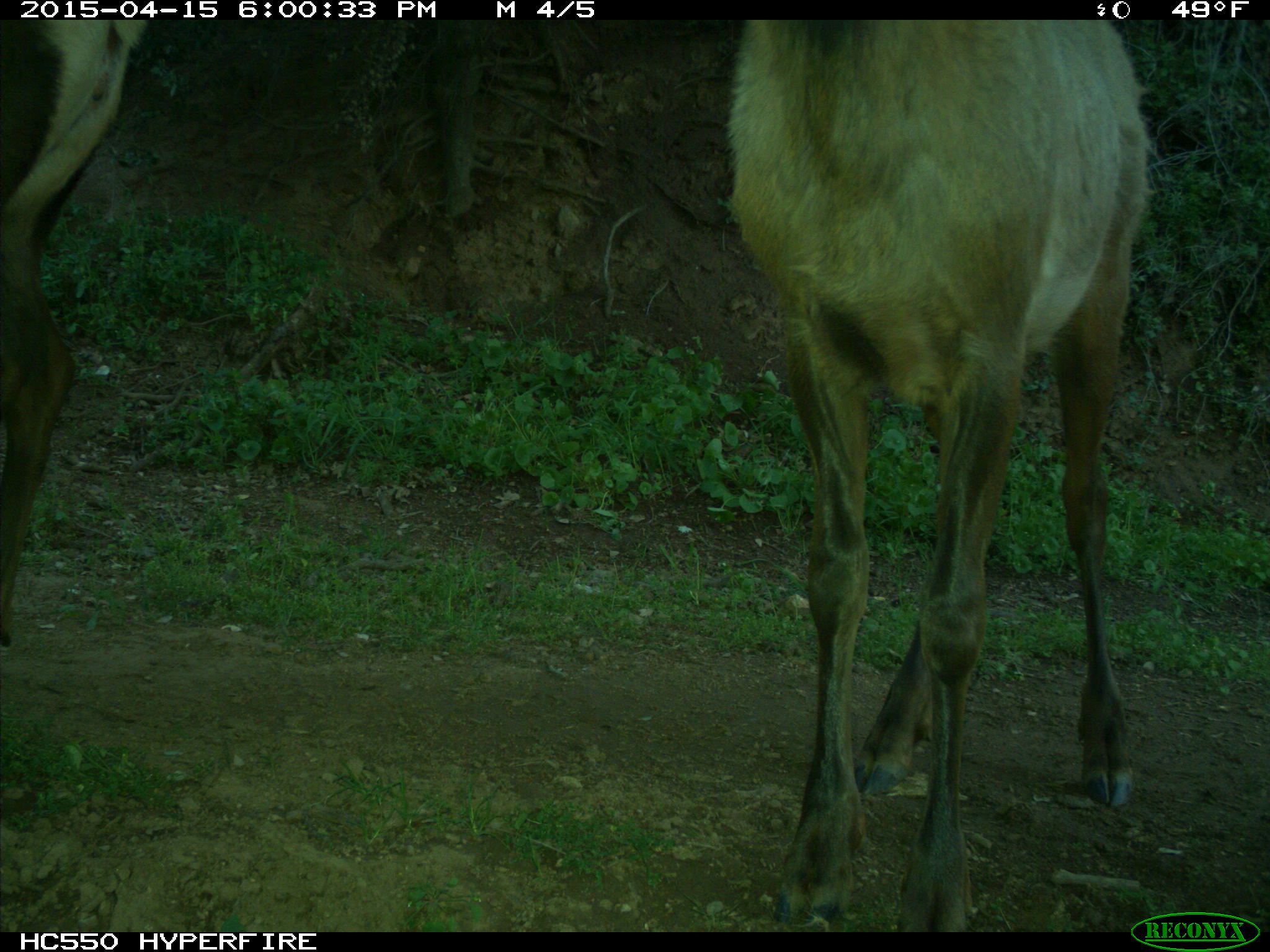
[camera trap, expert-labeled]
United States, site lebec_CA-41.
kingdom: Animalia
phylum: Chordata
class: Mammalia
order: Artiodactyla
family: Cervidae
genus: Cervus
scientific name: Cervus canadensis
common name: elk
Cervus canadensis (elk).